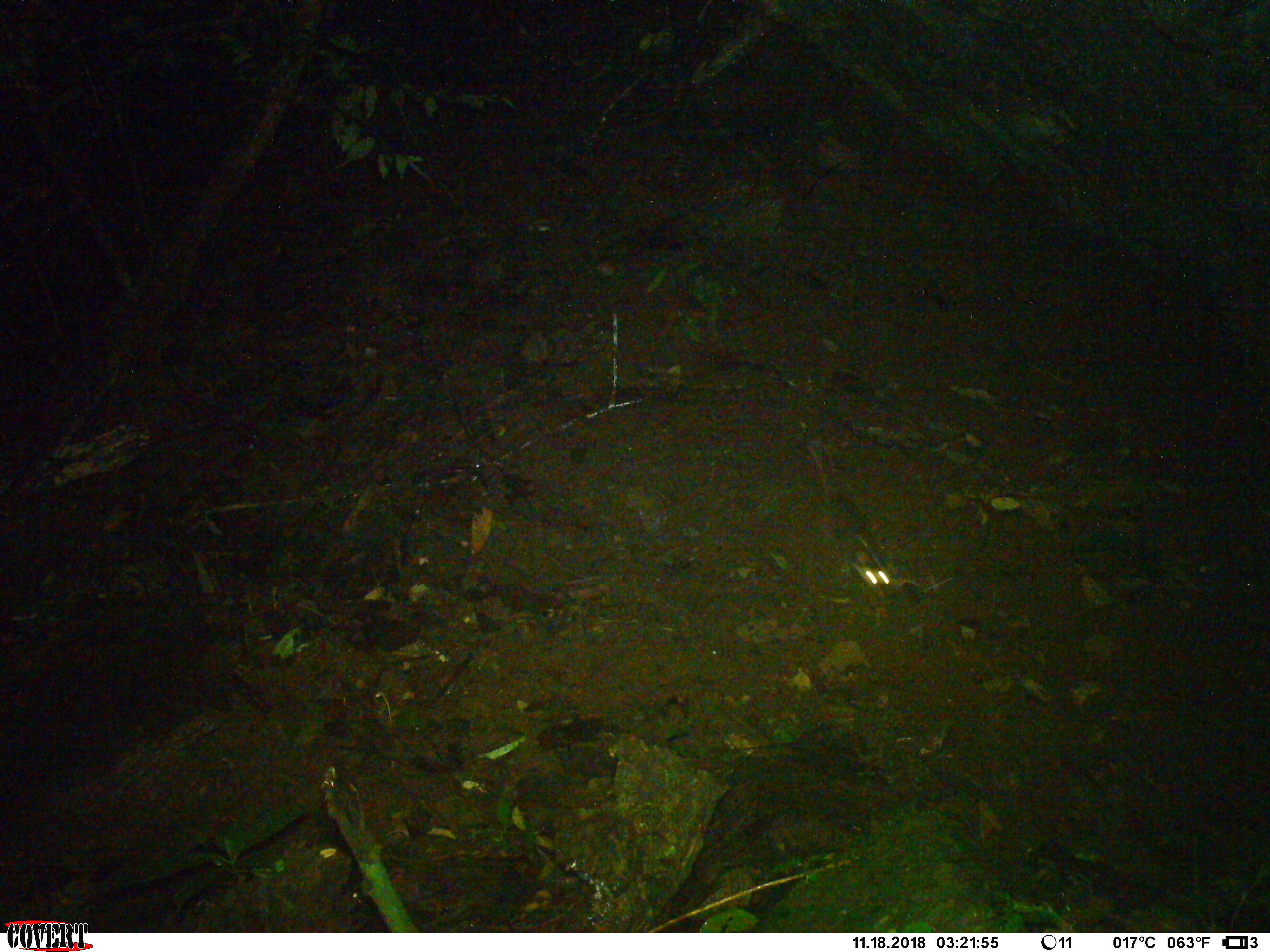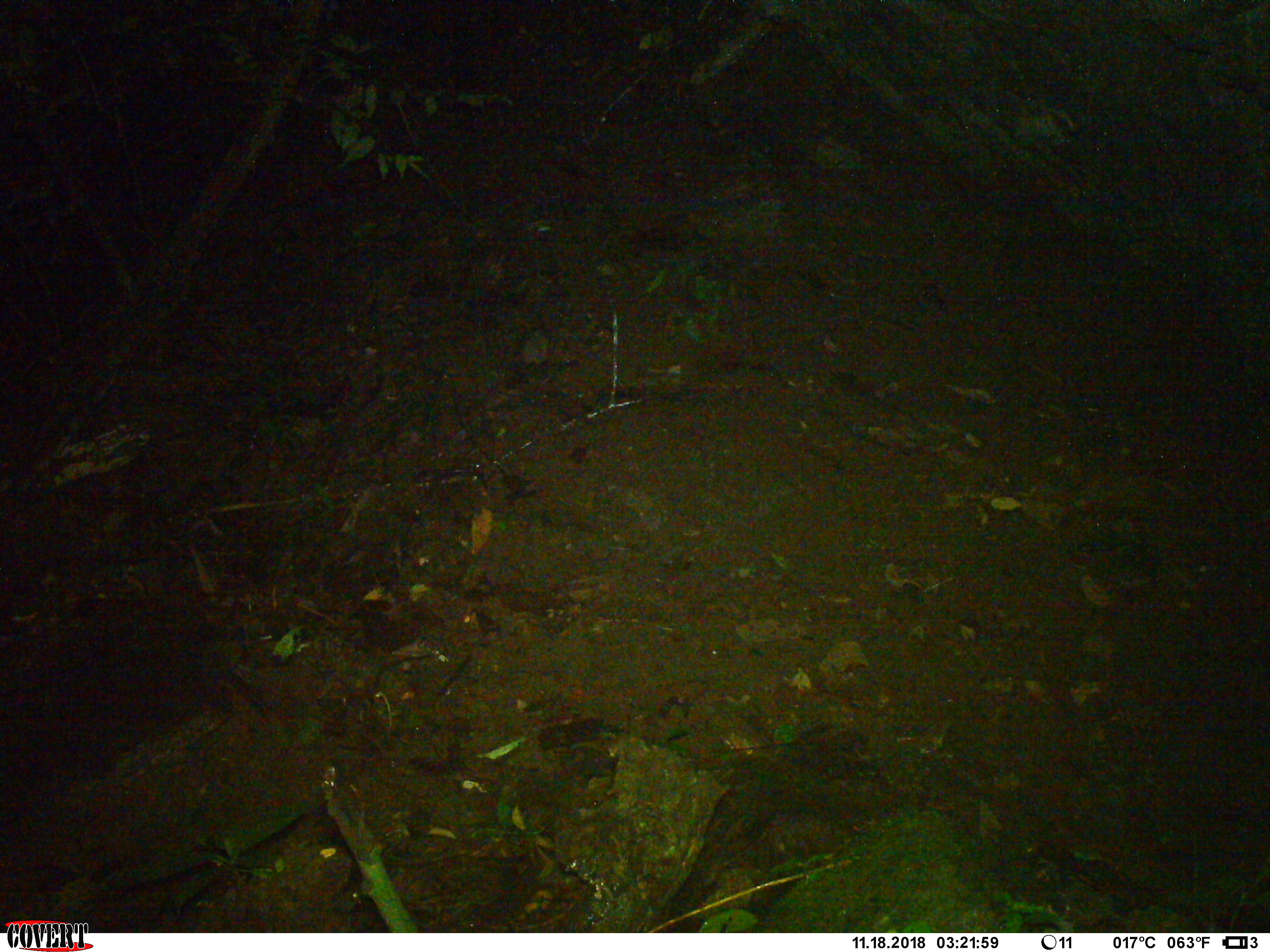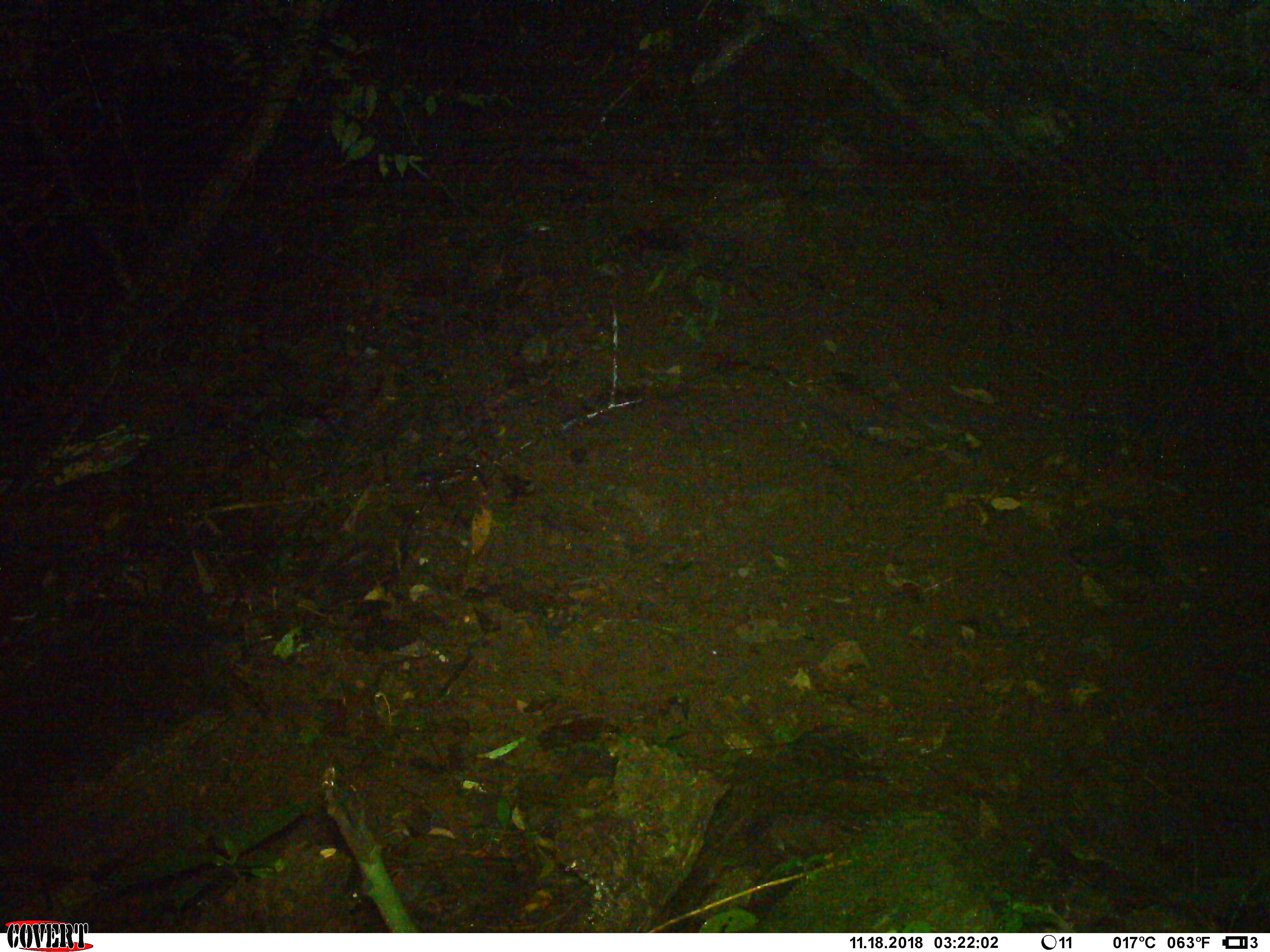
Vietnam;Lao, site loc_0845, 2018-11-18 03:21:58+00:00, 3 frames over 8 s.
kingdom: Animalia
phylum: Chordata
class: Mammalia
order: Carnivora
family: Mustelidae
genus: Melogale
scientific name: Melogale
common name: ferret badger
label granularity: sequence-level